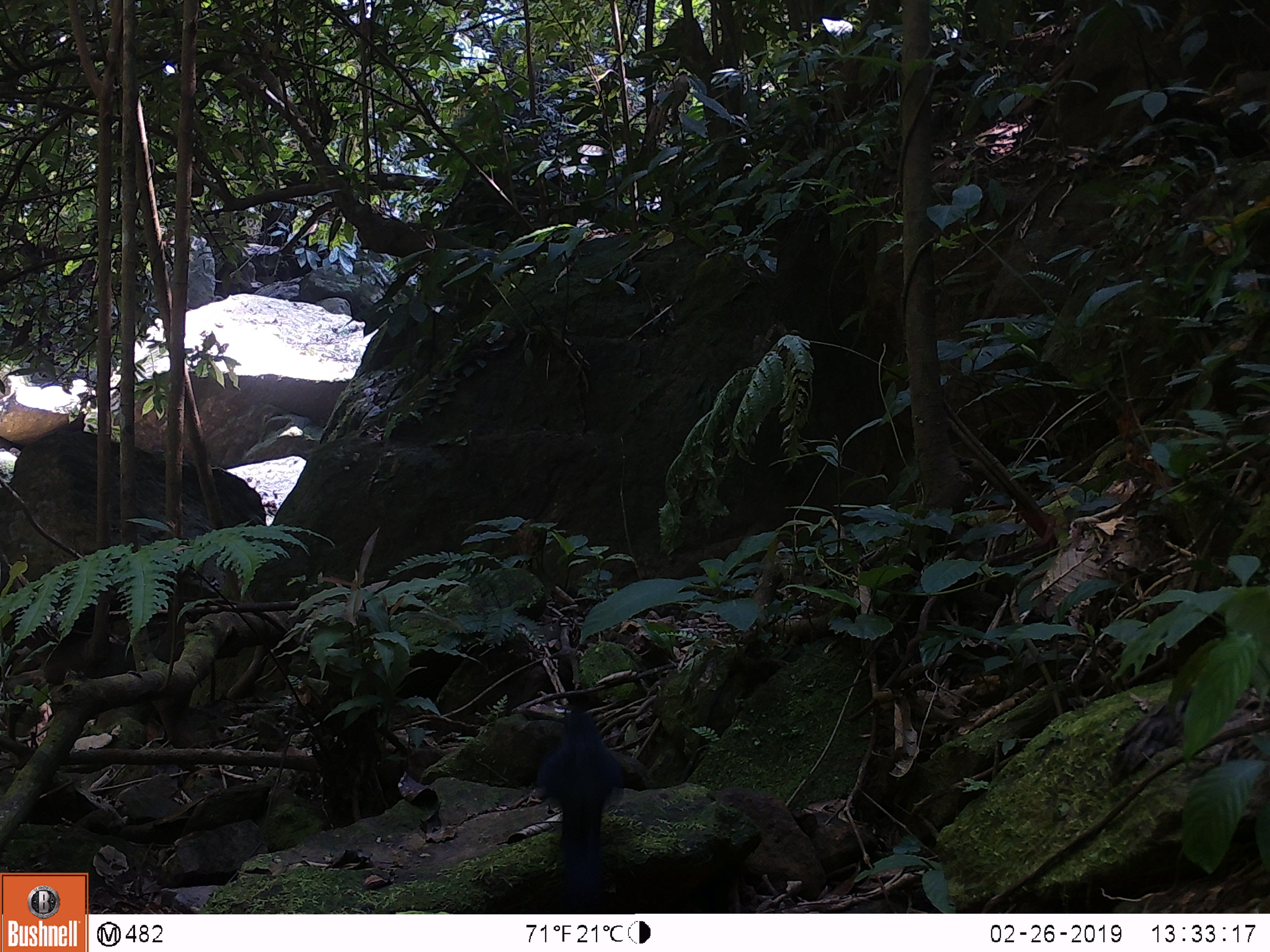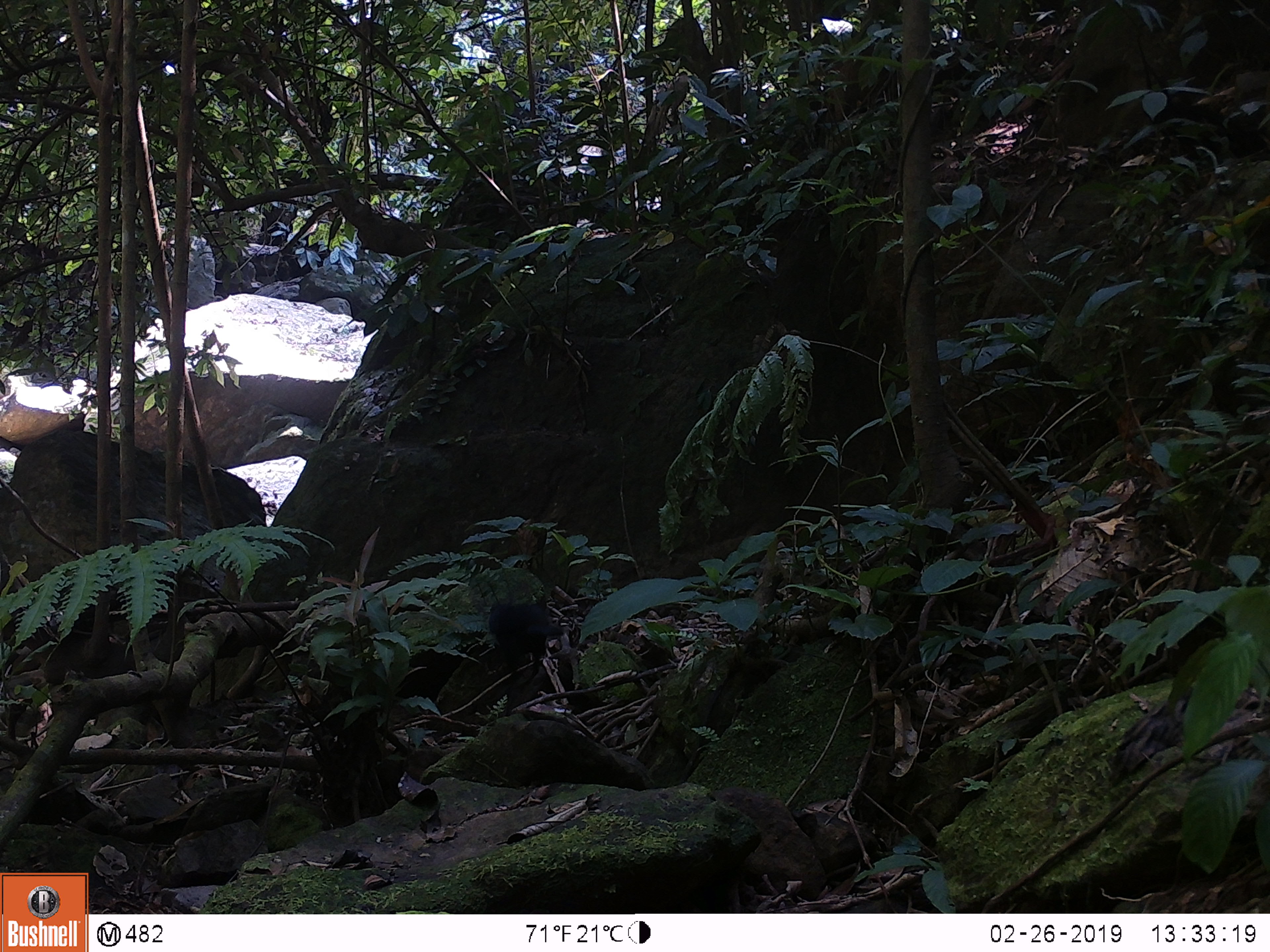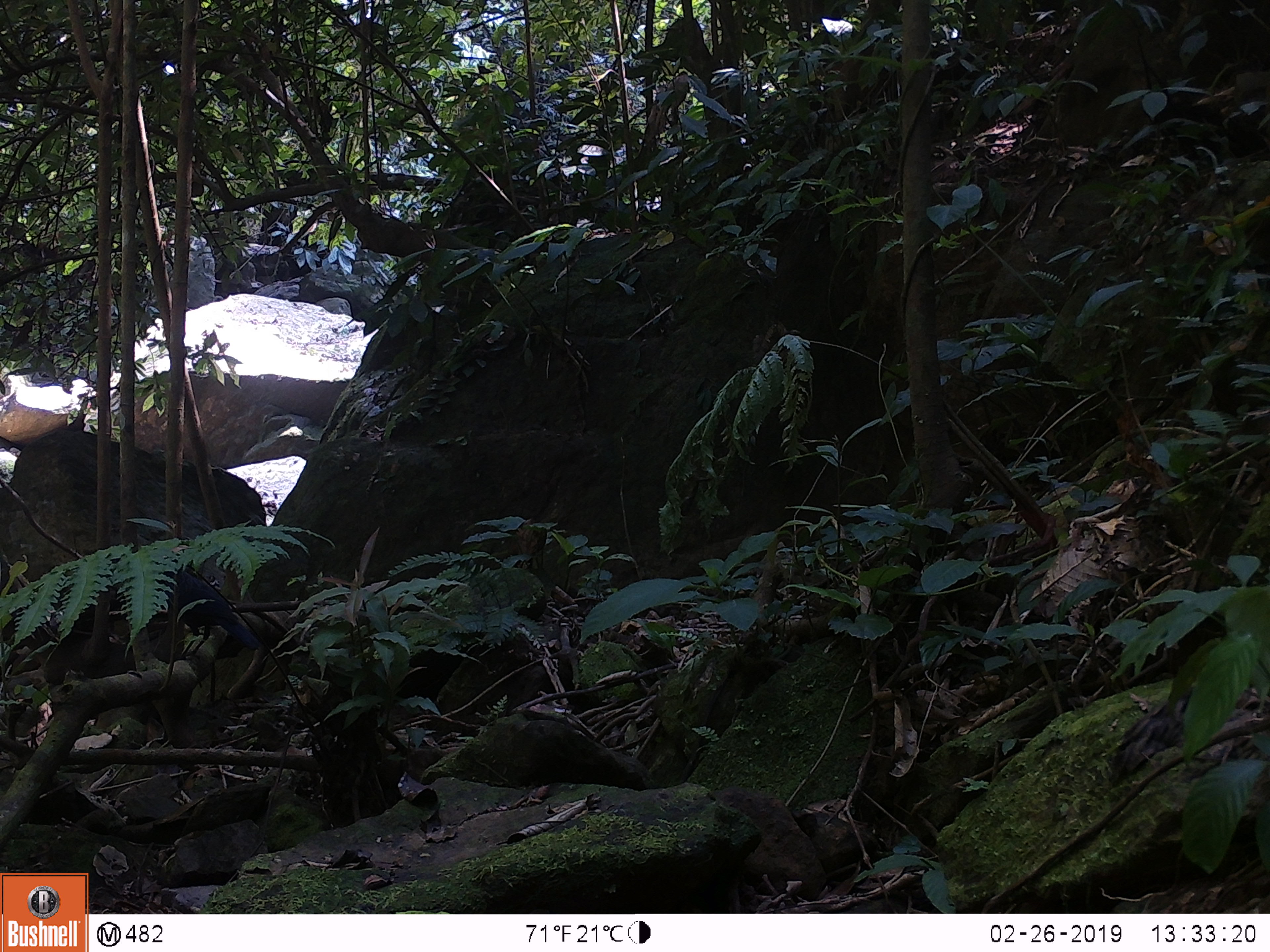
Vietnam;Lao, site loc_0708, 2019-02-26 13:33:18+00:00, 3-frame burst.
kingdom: Animalia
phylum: Chordata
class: Aves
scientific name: Aves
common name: bird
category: unidentified bird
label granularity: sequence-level